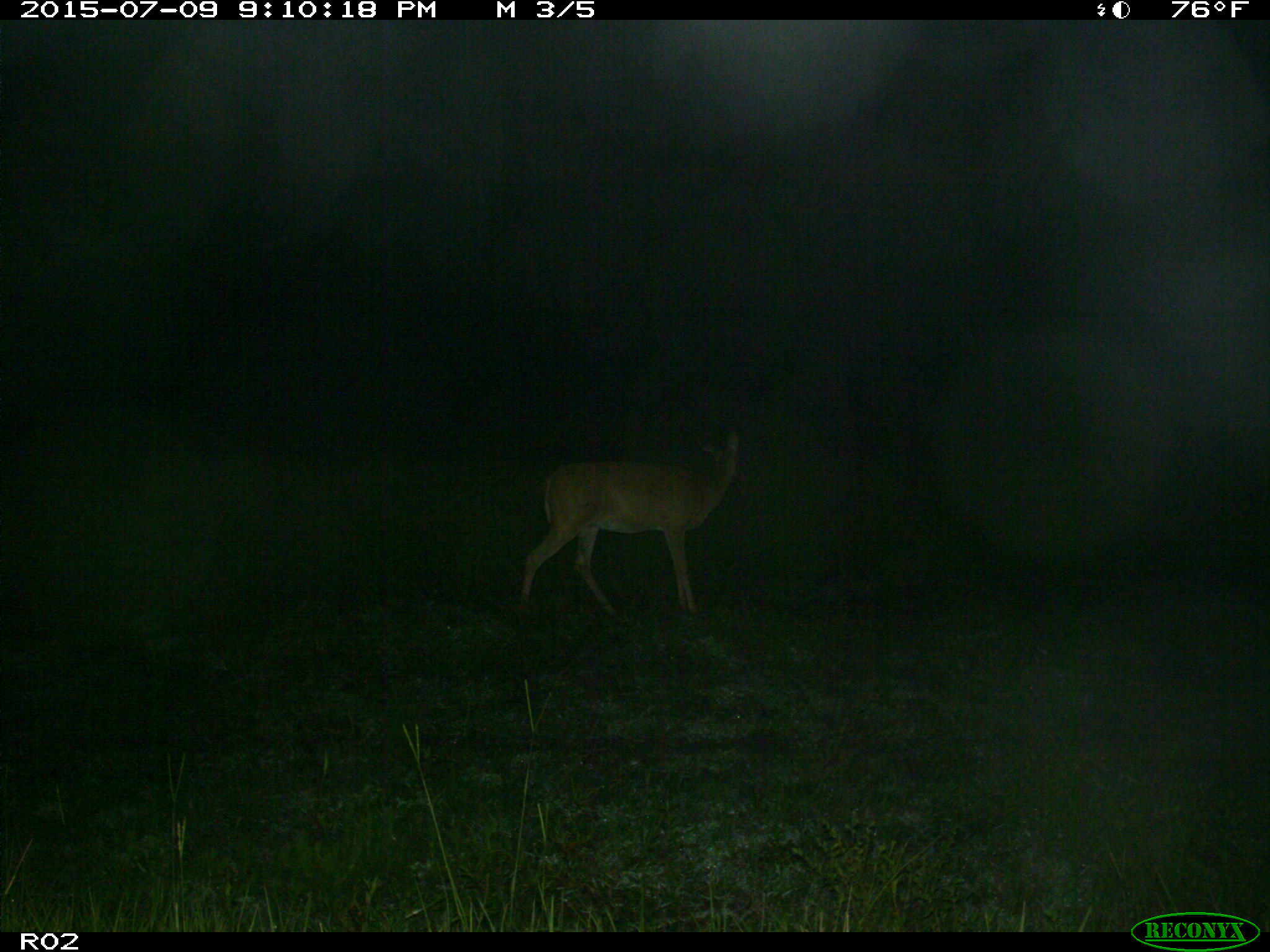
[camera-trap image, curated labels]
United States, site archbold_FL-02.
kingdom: Animalia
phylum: Chordata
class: Mammalia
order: Artiodactyla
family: Cervidae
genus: Odocoileus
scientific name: Odocoileus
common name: deer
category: unidentified deer